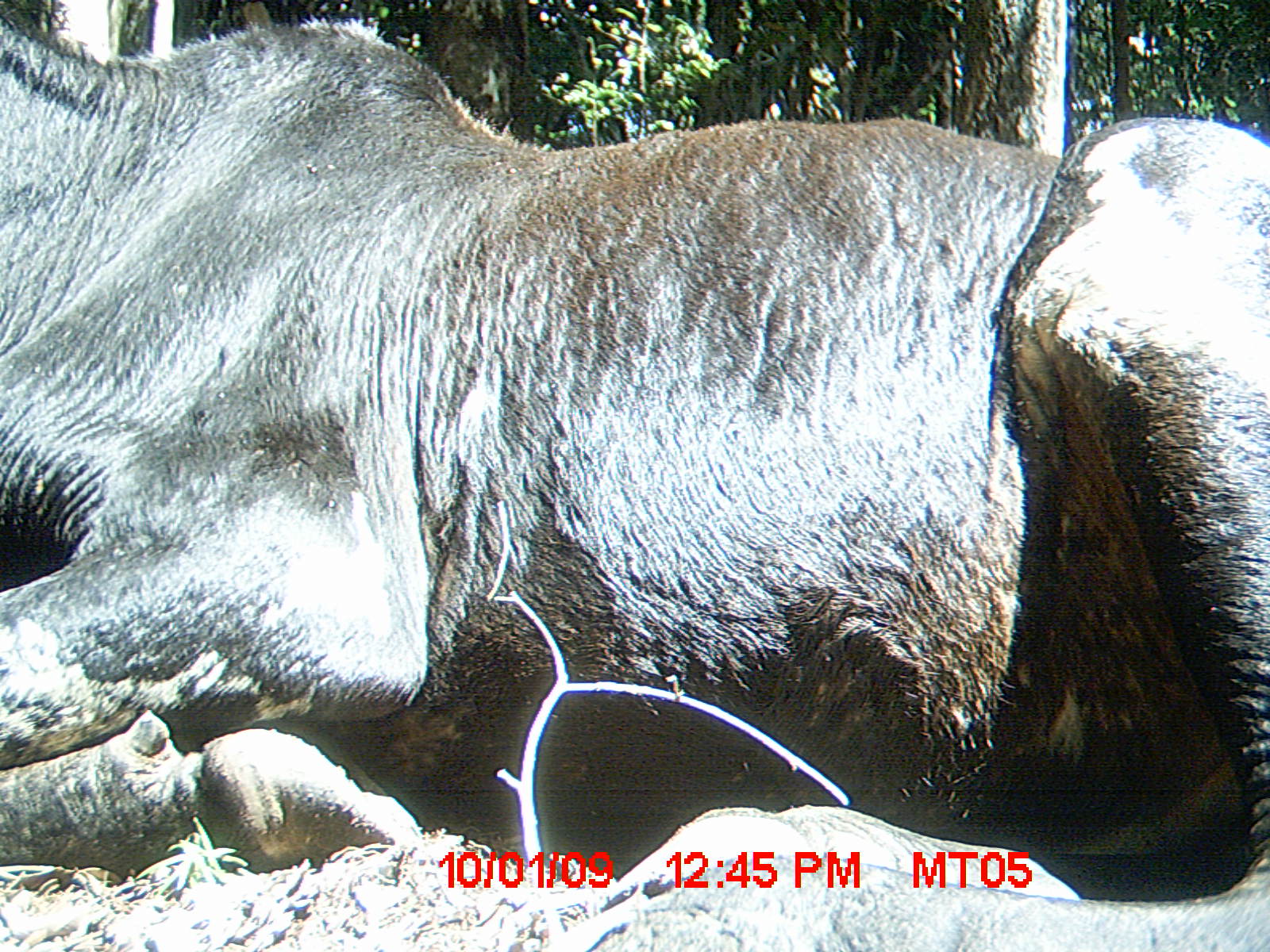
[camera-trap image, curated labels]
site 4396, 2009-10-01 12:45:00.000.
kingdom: Animalia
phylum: Chordata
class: Mammalia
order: Artiodactyla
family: Bovidae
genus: Bos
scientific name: Bos taurus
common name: domestic cattle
Bos taurus (domestic cattle), count 3.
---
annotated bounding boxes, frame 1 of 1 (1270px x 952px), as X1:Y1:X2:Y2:
bos taurus: 0:1:1264:907